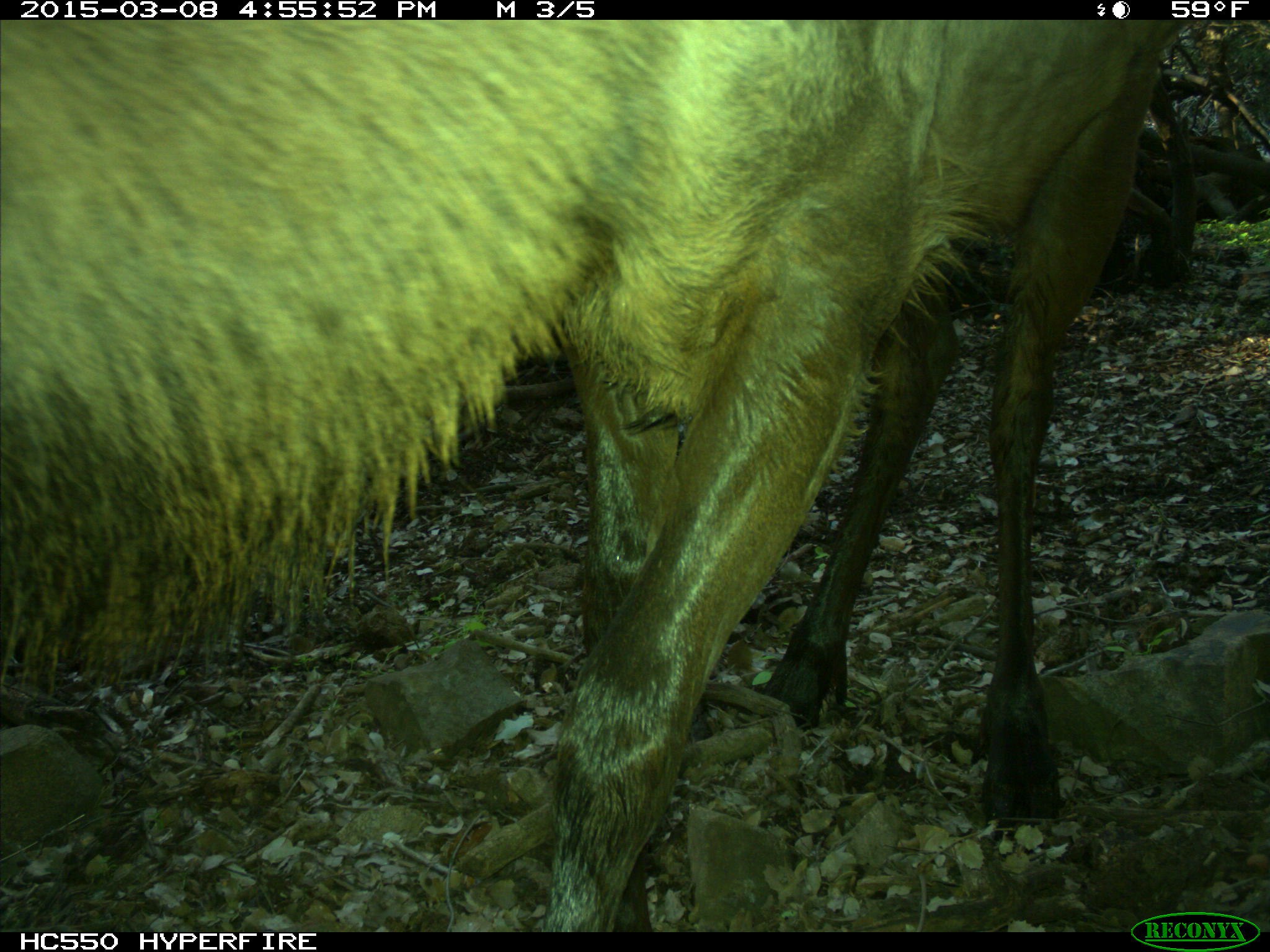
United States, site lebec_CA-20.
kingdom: Animalia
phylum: Chordata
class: Mammalia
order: Artiodactyla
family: Cervidae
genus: Cervus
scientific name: Cervus canadensis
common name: elk